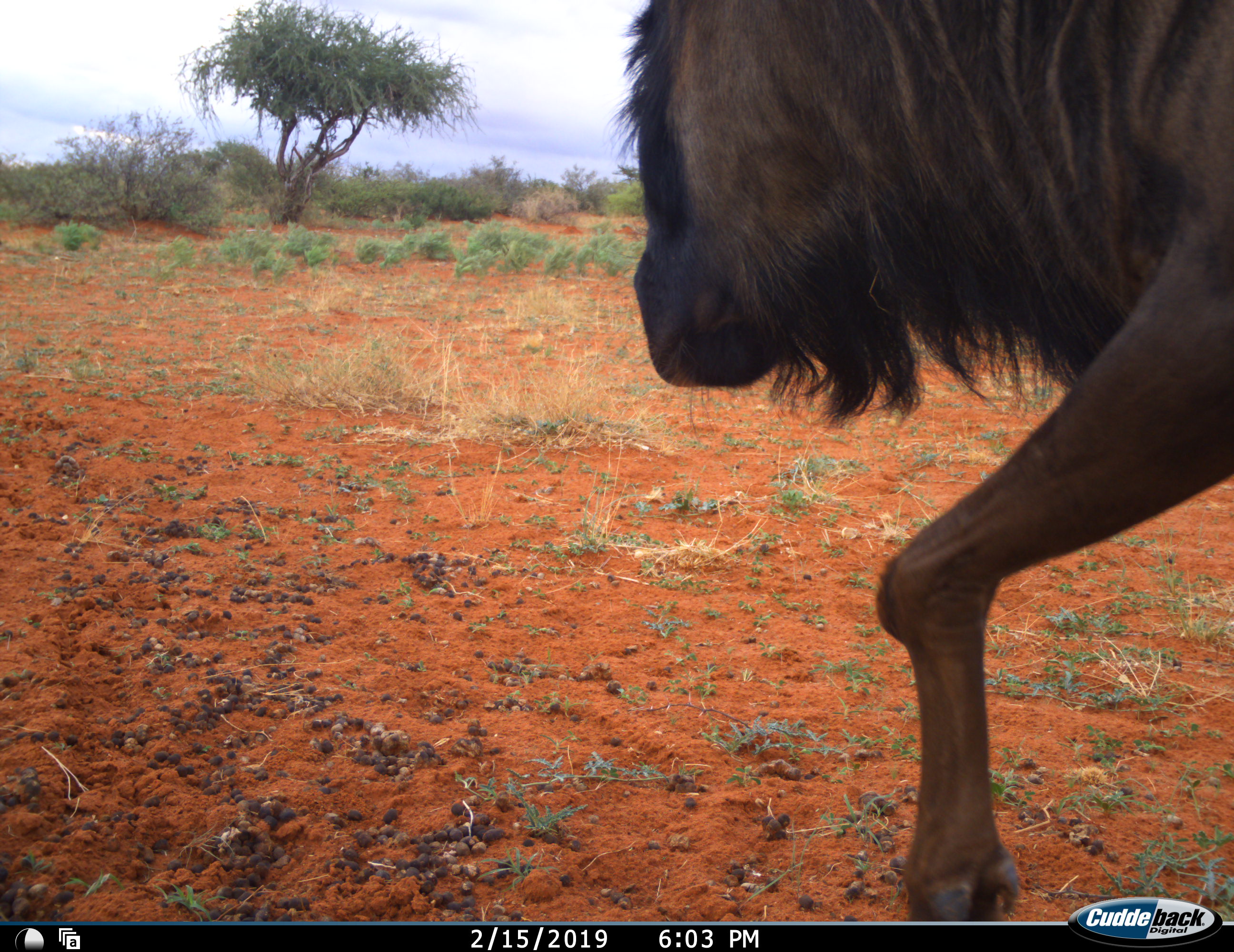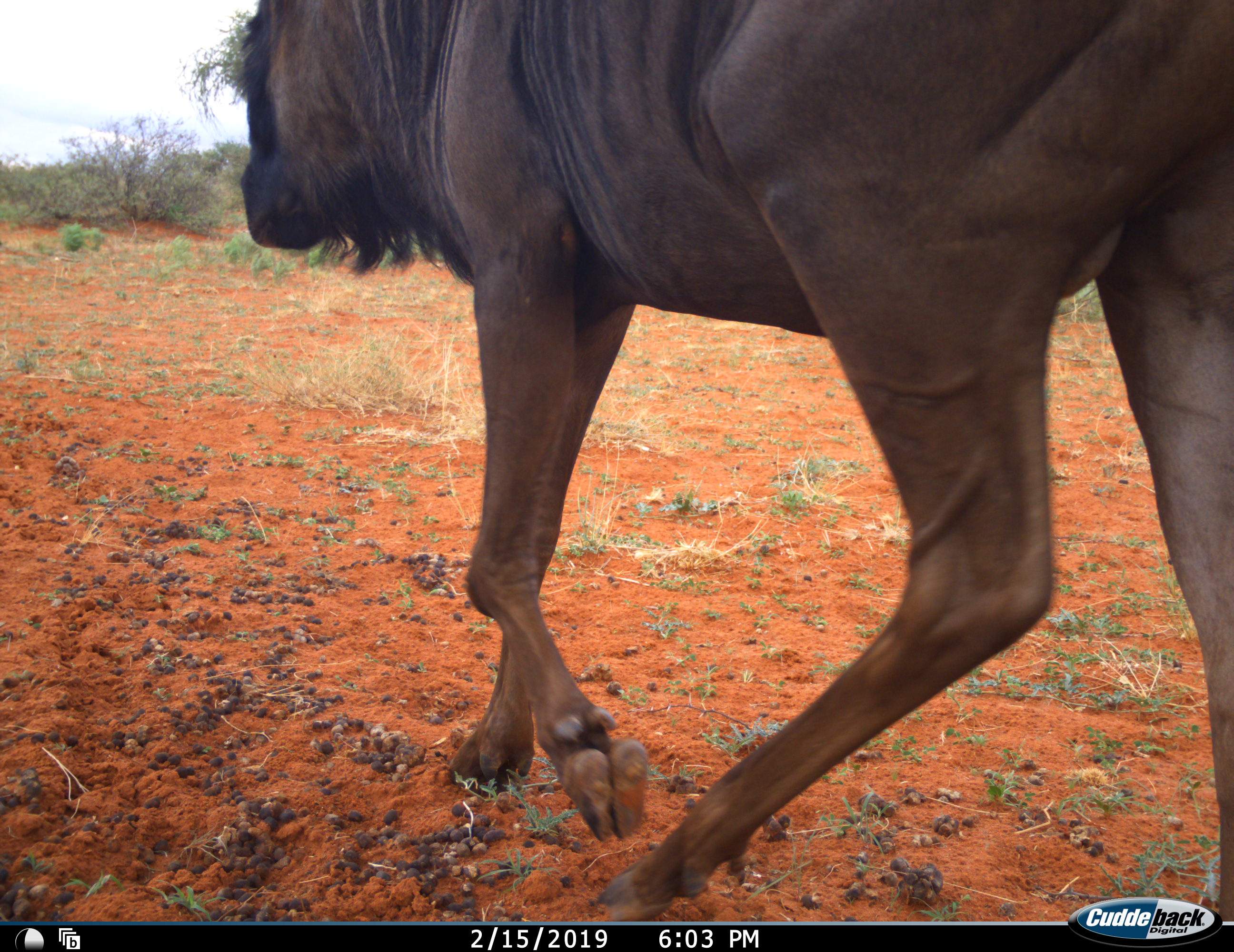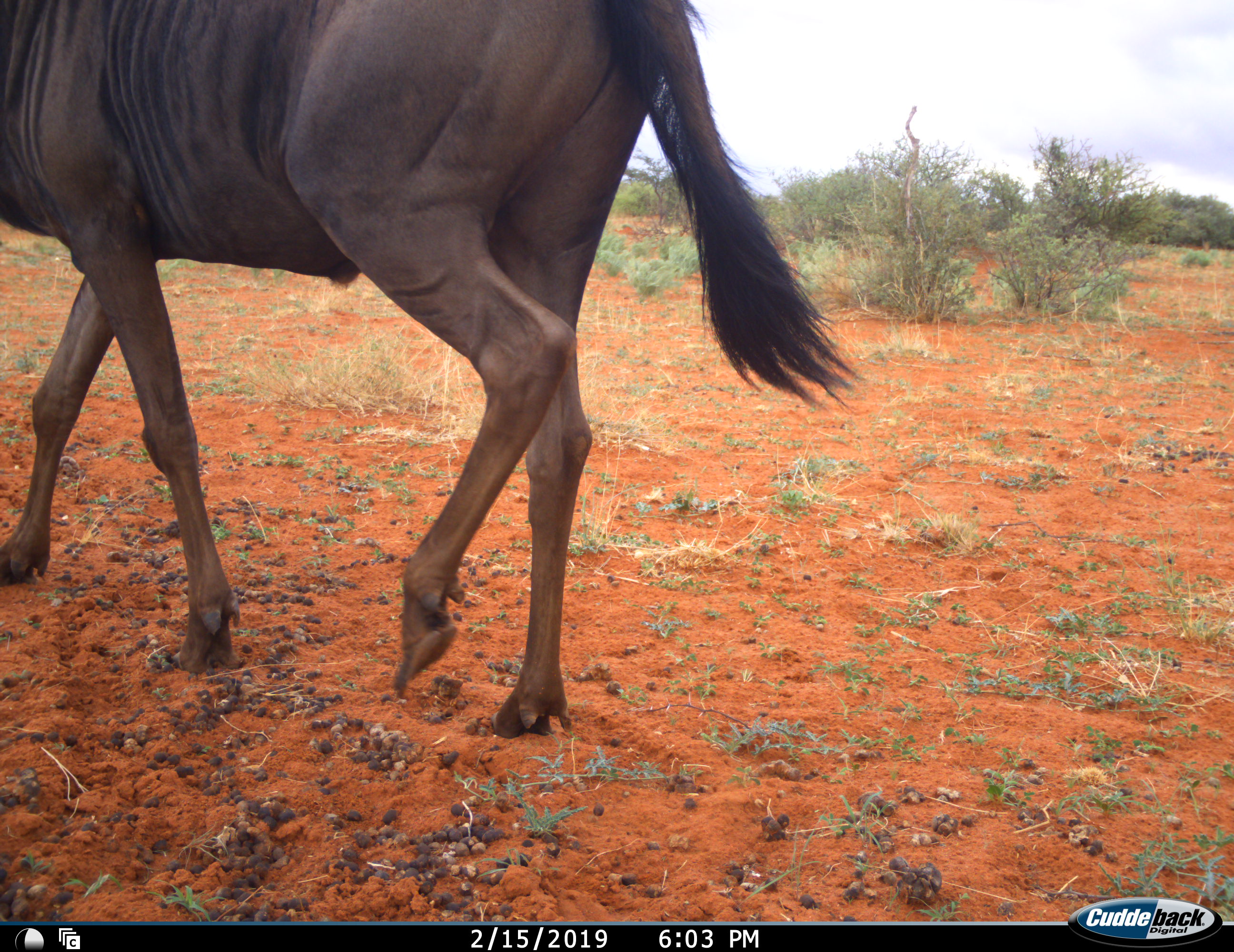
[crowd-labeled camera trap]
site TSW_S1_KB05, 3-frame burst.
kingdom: Animalia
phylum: Chordata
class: Mammalia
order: Artiodactyla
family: Bovidae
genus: Connochaetes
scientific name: Connochaetes taurinus taurinus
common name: blue wildebeest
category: wildebeestblue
Wildebeestblue (blue wildebeest) (Connochaetes taurinus taurinus), count 1. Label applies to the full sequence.